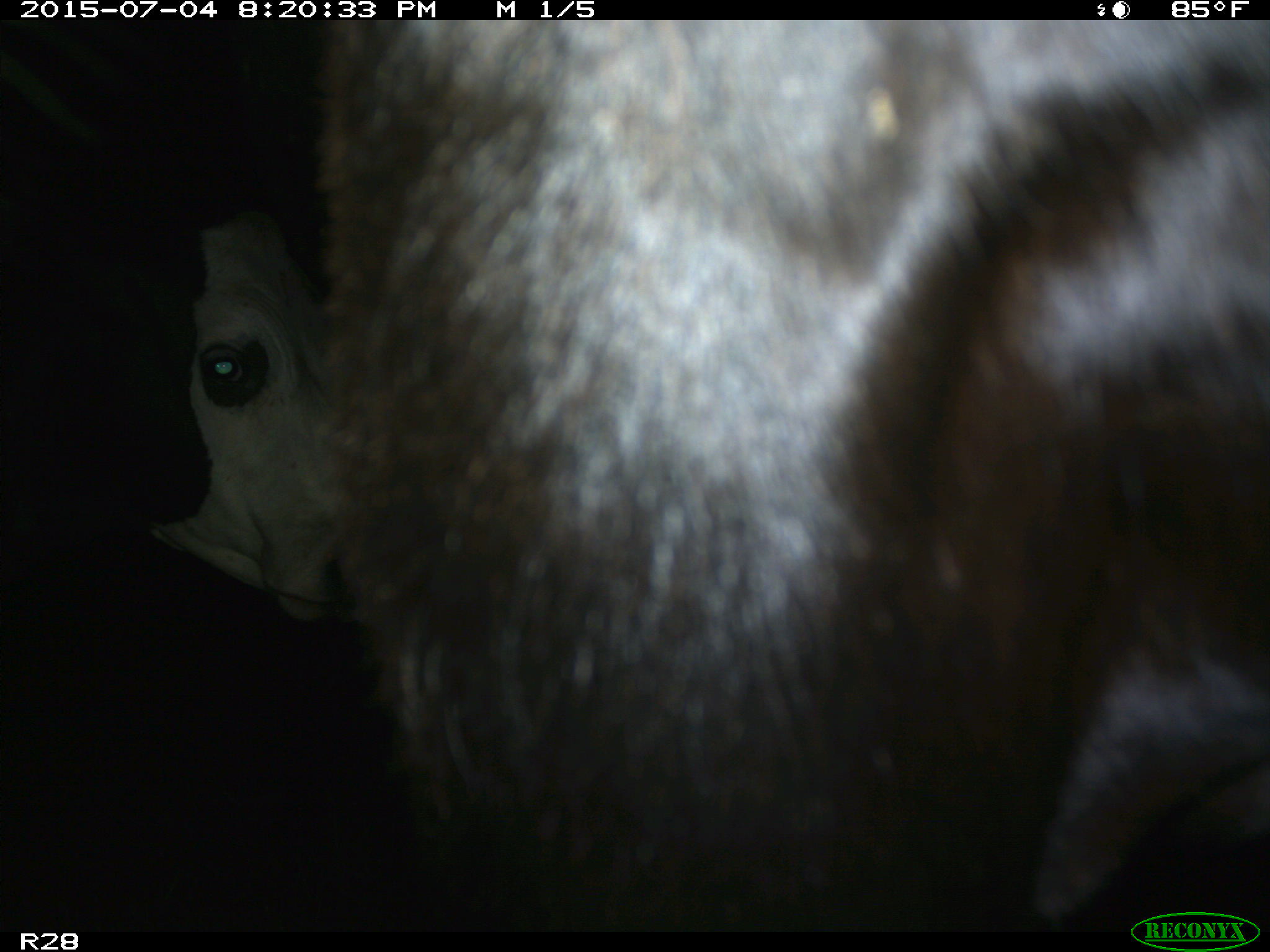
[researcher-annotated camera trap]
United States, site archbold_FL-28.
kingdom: Animalia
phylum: Chordata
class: Mammalia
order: Artiodactyla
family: Bovidae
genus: Bos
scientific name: Bos taurus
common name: domestic cow